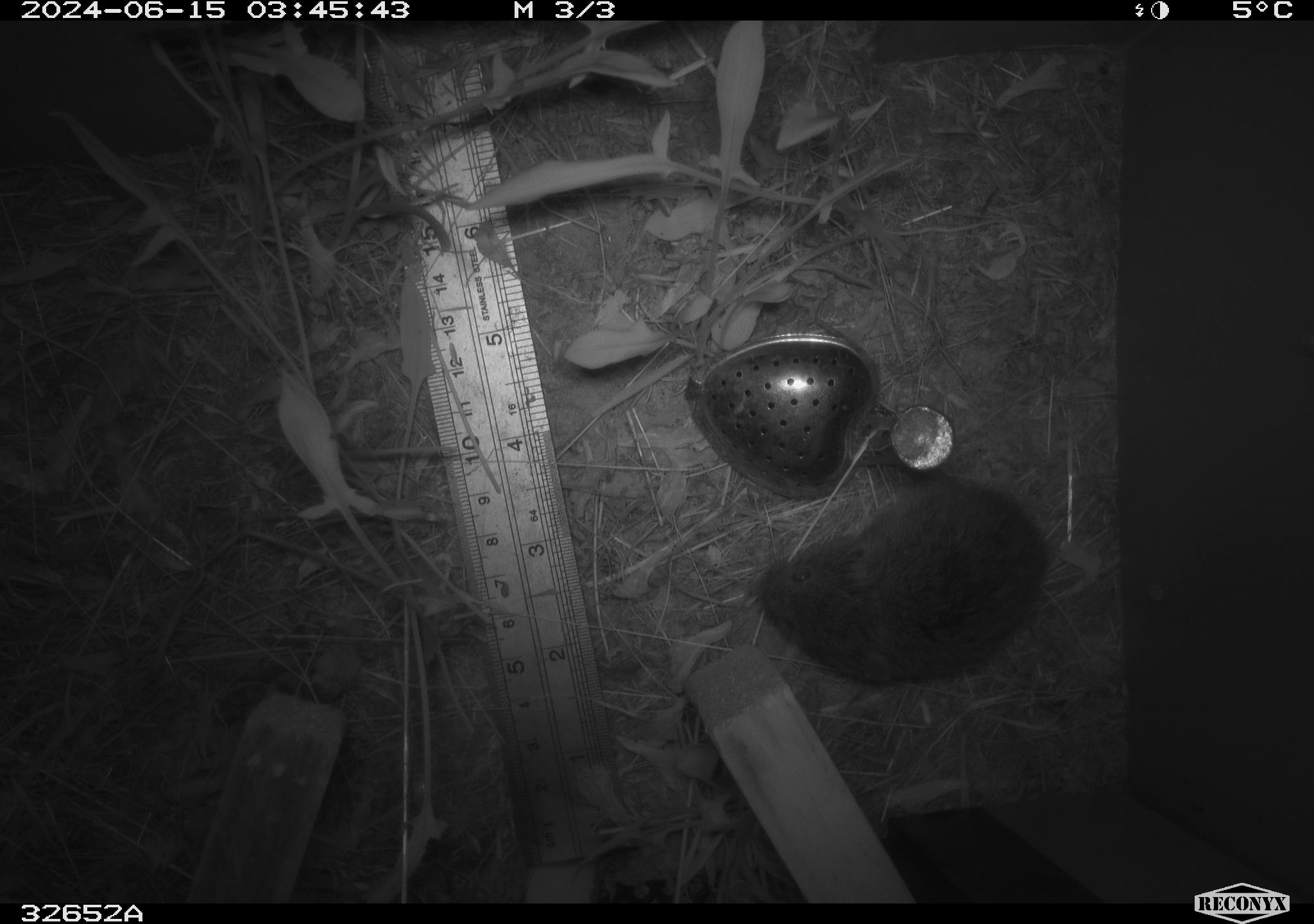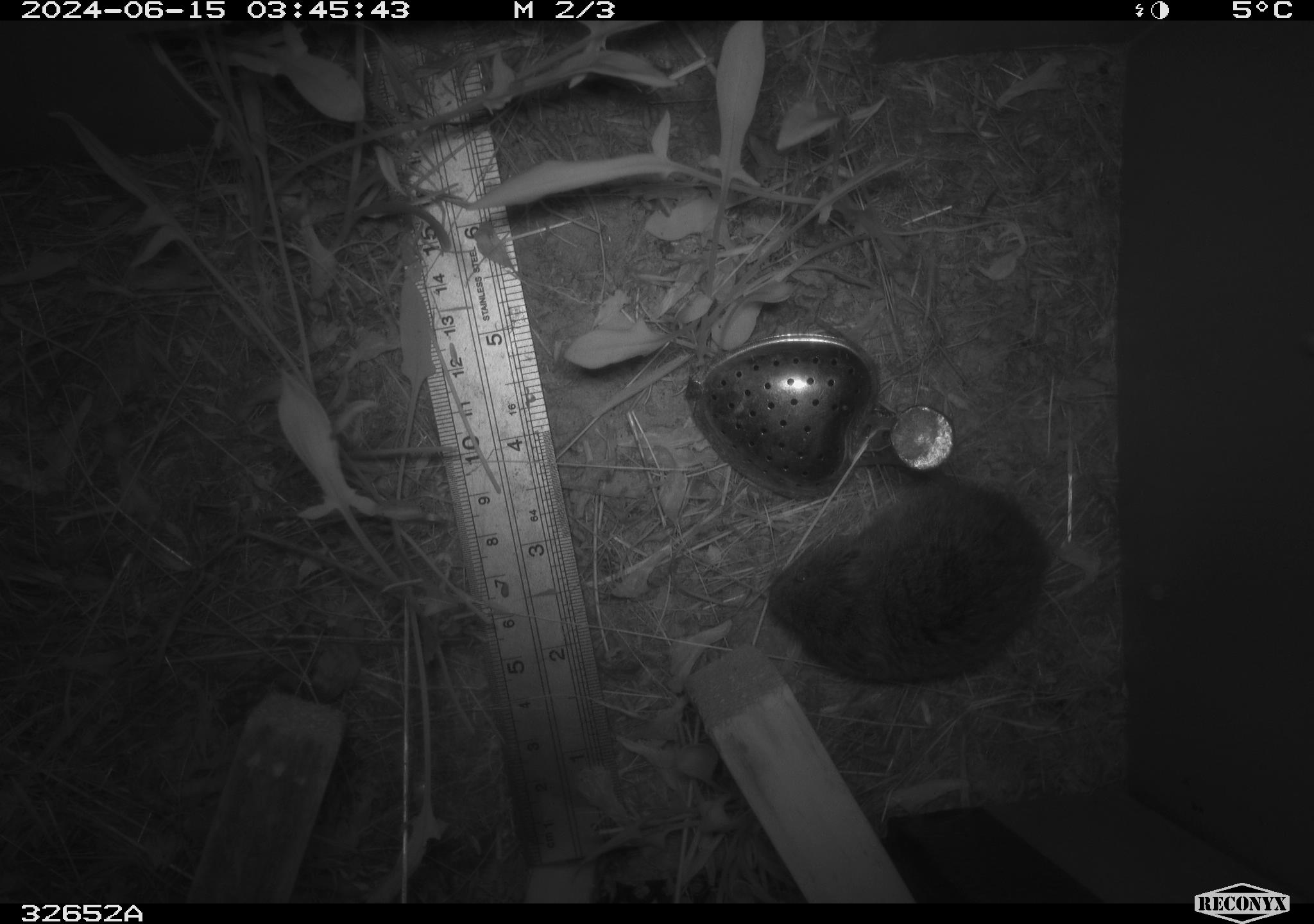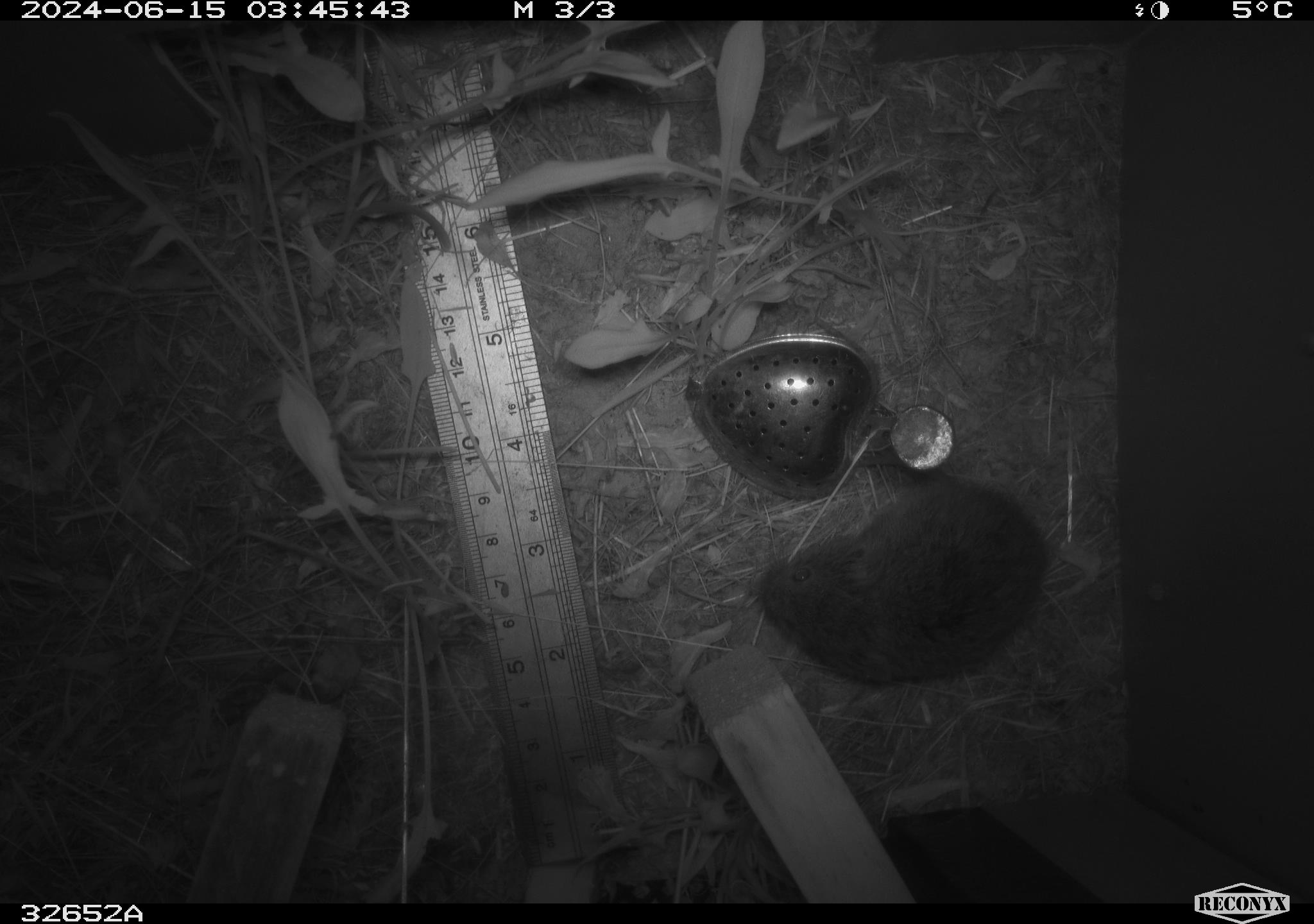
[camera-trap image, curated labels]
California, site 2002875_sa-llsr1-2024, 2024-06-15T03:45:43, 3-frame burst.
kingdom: Animalia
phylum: Chordata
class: Mammalia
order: Rodentia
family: Cricetidae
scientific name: Arvicolinae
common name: voles, lemmings, and muskrats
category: arvicolinae subfamily